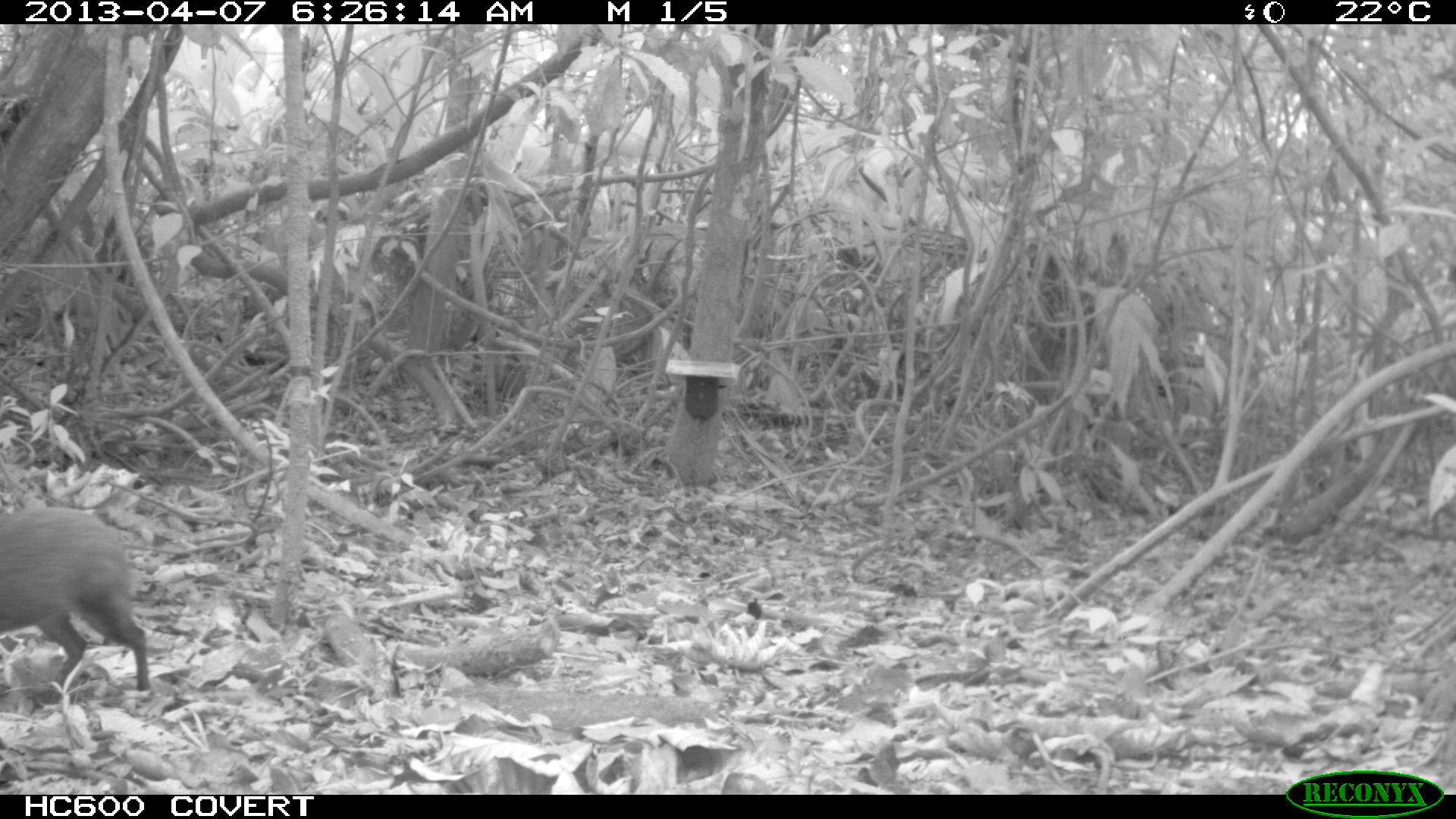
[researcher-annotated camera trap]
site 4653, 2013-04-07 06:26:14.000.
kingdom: Animalia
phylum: Chordata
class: Mammalia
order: Rodentia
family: Dasyproctidae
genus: Dasyprocta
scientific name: Dasyprocta leporina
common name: red-rumped agouti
Dasyprocta leporina (red-rumped agouti), count 1, age adult.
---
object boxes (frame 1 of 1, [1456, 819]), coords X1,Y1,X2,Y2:
dasyprocta leporina: 0,505,151,693